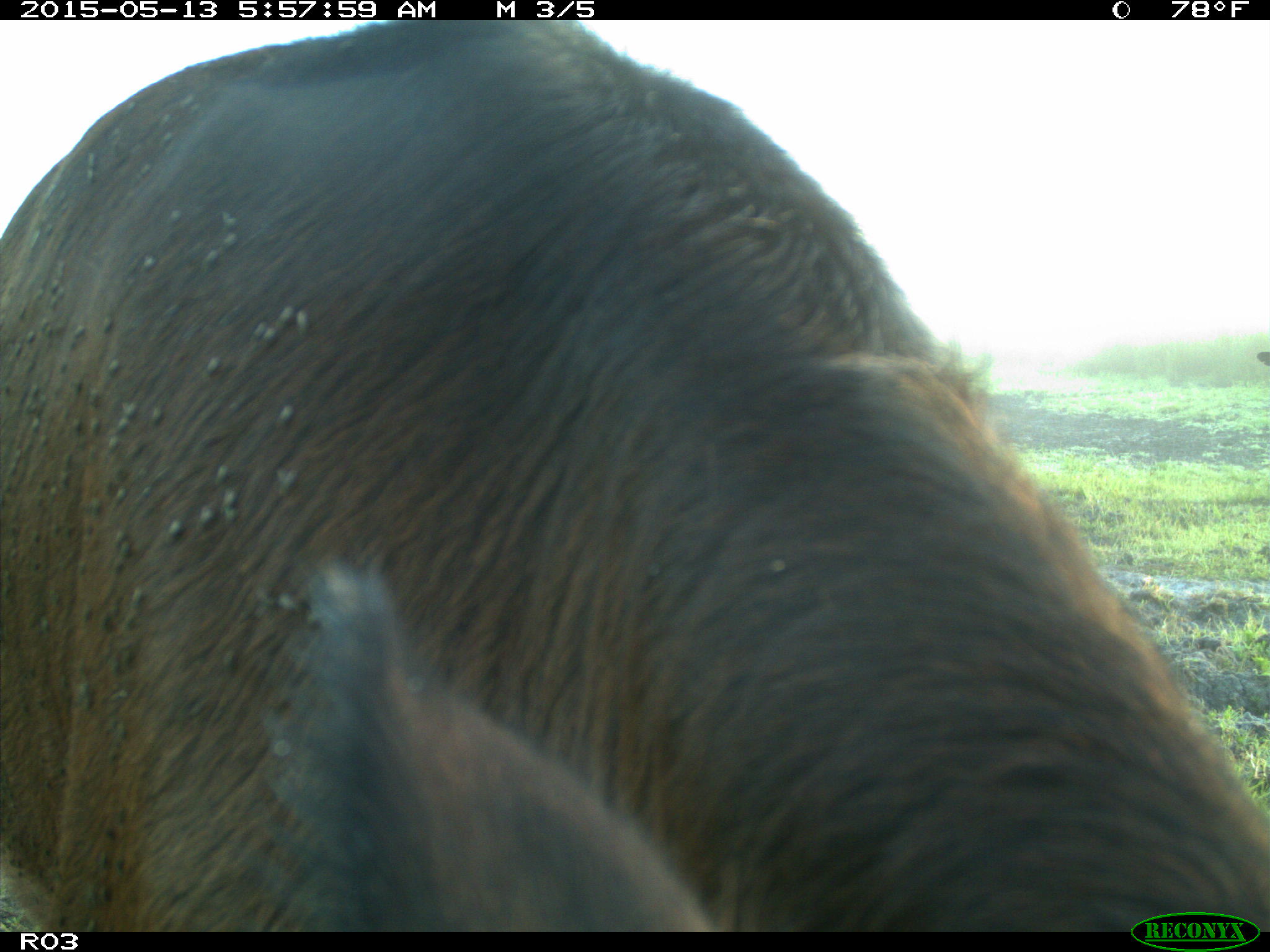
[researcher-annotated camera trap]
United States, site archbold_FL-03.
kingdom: Animalia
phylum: Chordata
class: Mammalia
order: Artiodactyla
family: Bovidae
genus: Bos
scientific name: Bos taurus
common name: domestic cow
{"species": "Bos taurus (domestic cow)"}